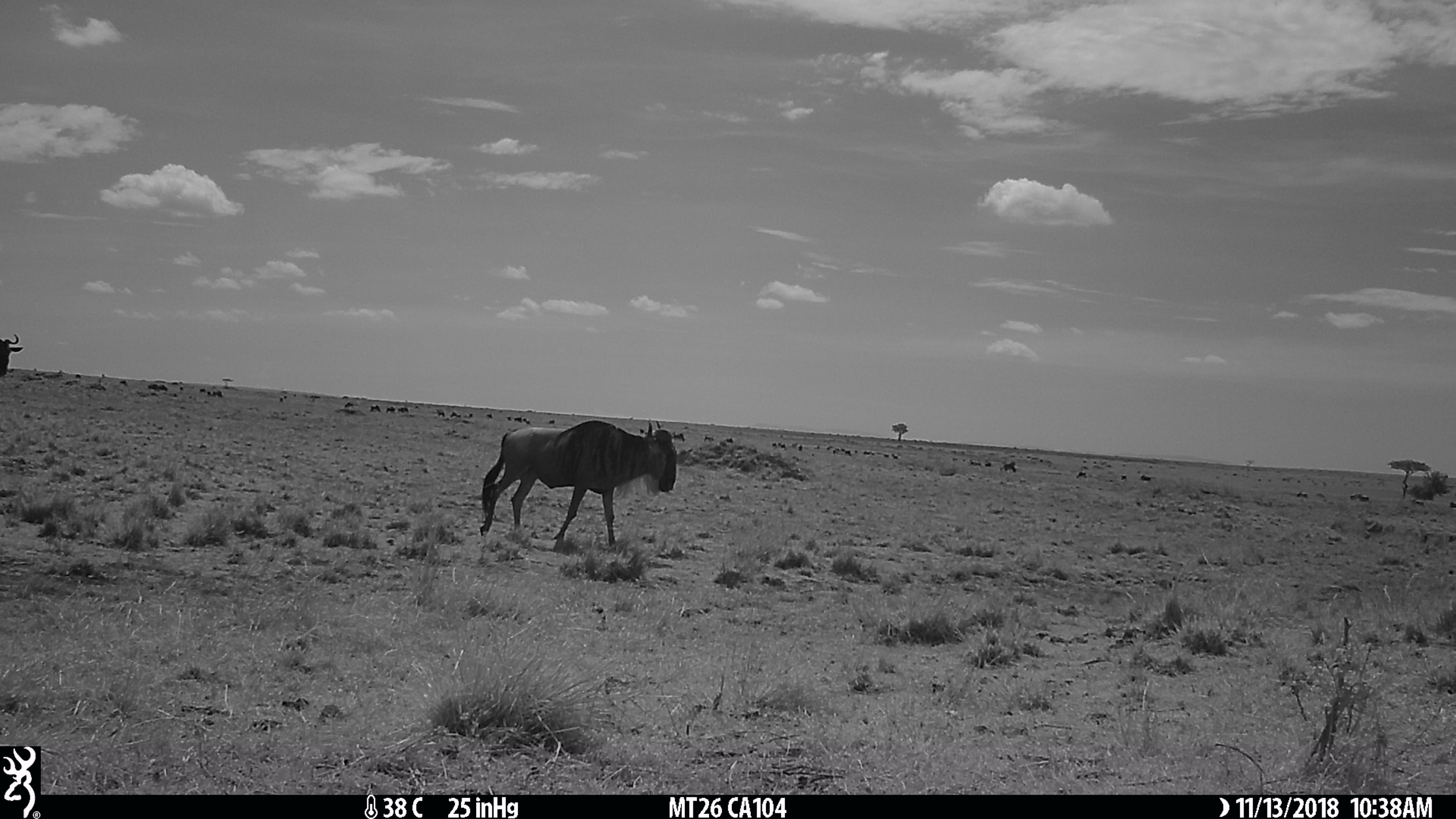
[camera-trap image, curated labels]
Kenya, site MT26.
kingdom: Animalia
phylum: Chordata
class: Mammalia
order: Artiodactyla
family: Bovidae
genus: Connochaetes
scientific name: Connochaetes taurinus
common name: blue wildebeest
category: wildebeest